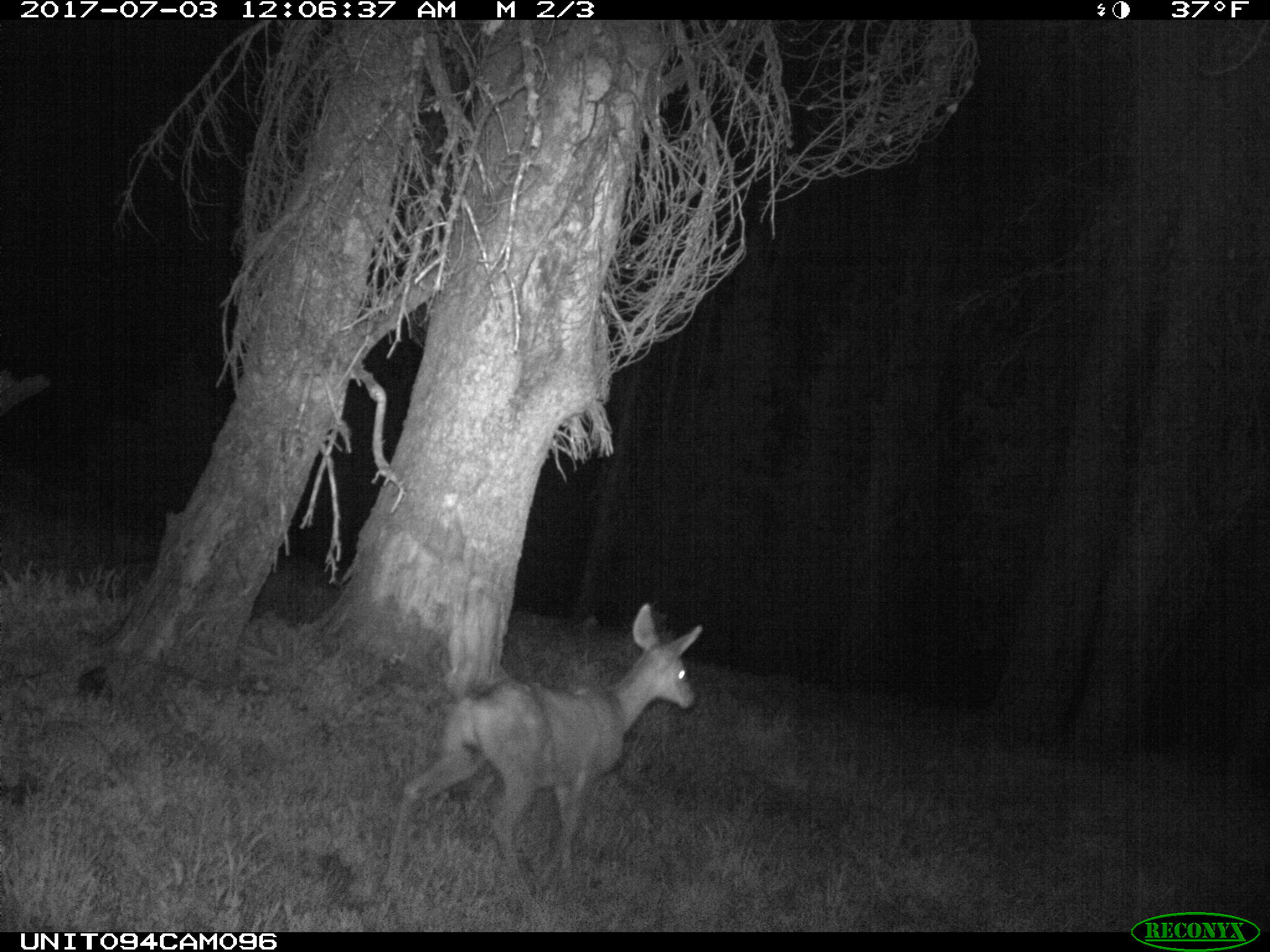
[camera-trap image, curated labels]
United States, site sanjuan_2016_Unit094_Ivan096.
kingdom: Animalia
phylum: Chordata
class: Mammalia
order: Artiodactyla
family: Cervidae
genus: Odocoileus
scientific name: Odocoileus hemionus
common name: mule deer